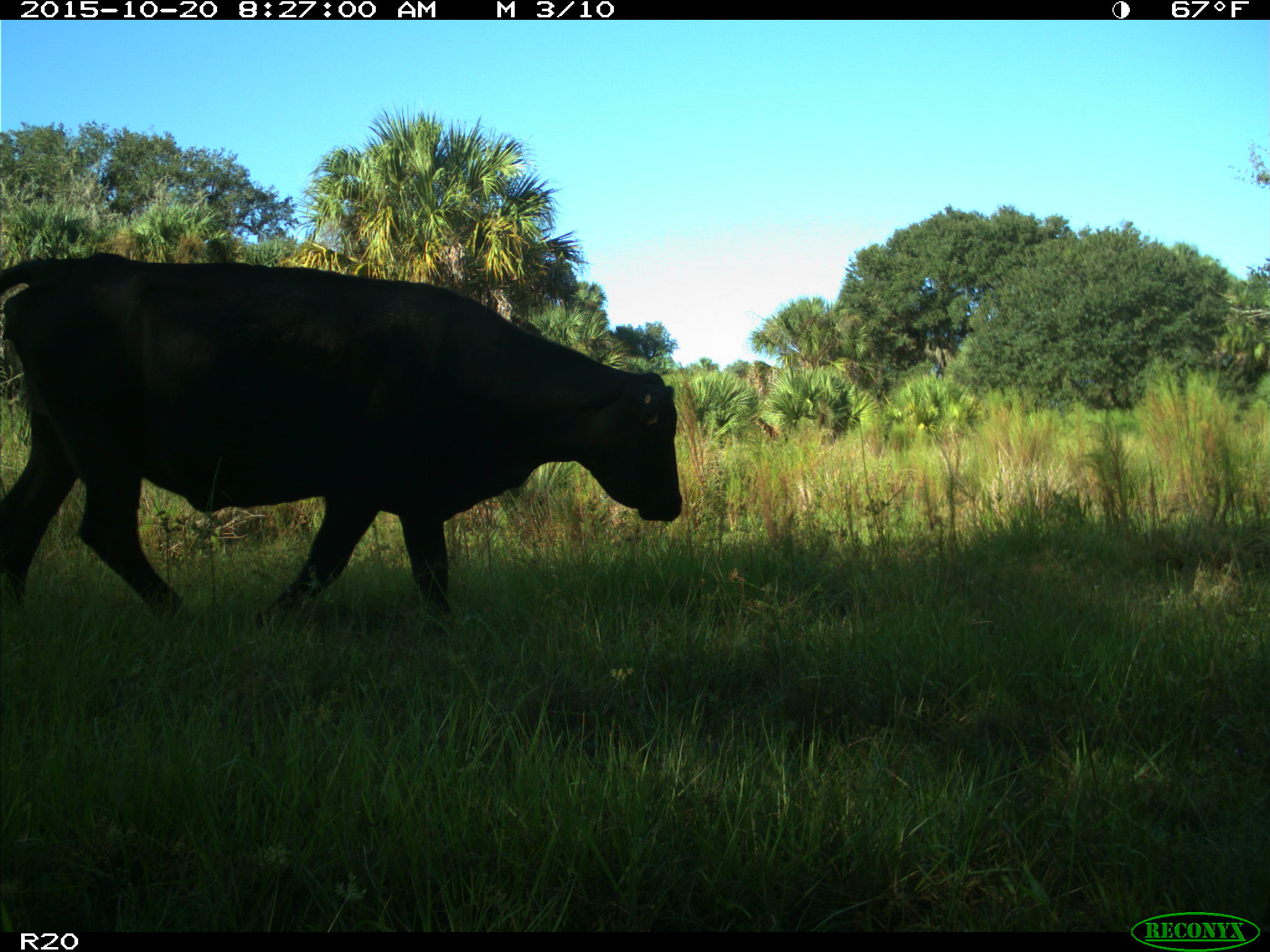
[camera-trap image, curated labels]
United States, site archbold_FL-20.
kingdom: Animalia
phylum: Chordata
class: Mammalia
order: Artiodactyla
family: Bovidae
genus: Bos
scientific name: Bos taurus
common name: domestic cow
Bos taurus (domestic cow).